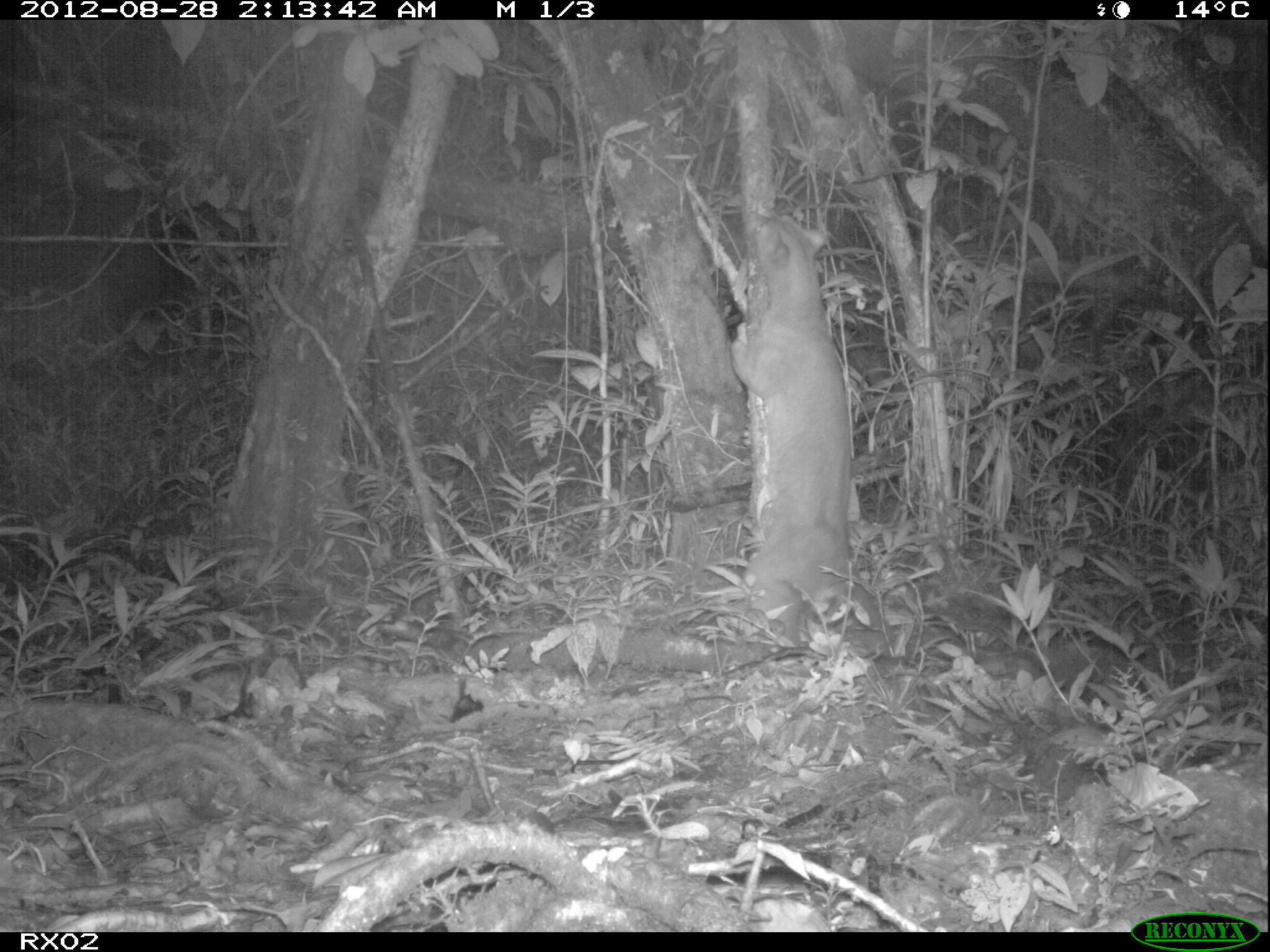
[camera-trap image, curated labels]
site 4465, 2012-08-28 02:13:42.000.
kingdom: Animalia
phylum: Chordata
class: Mammalia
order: Carnivora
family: Eupleridae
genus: Cryptoprocta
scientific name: Cryptoprocta ferox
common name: fossa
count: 1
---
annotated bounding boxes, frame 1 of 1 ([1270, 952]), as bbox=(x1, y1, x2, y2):
cryptoprocta ferox: bbox=(727, 208, 855, 652)